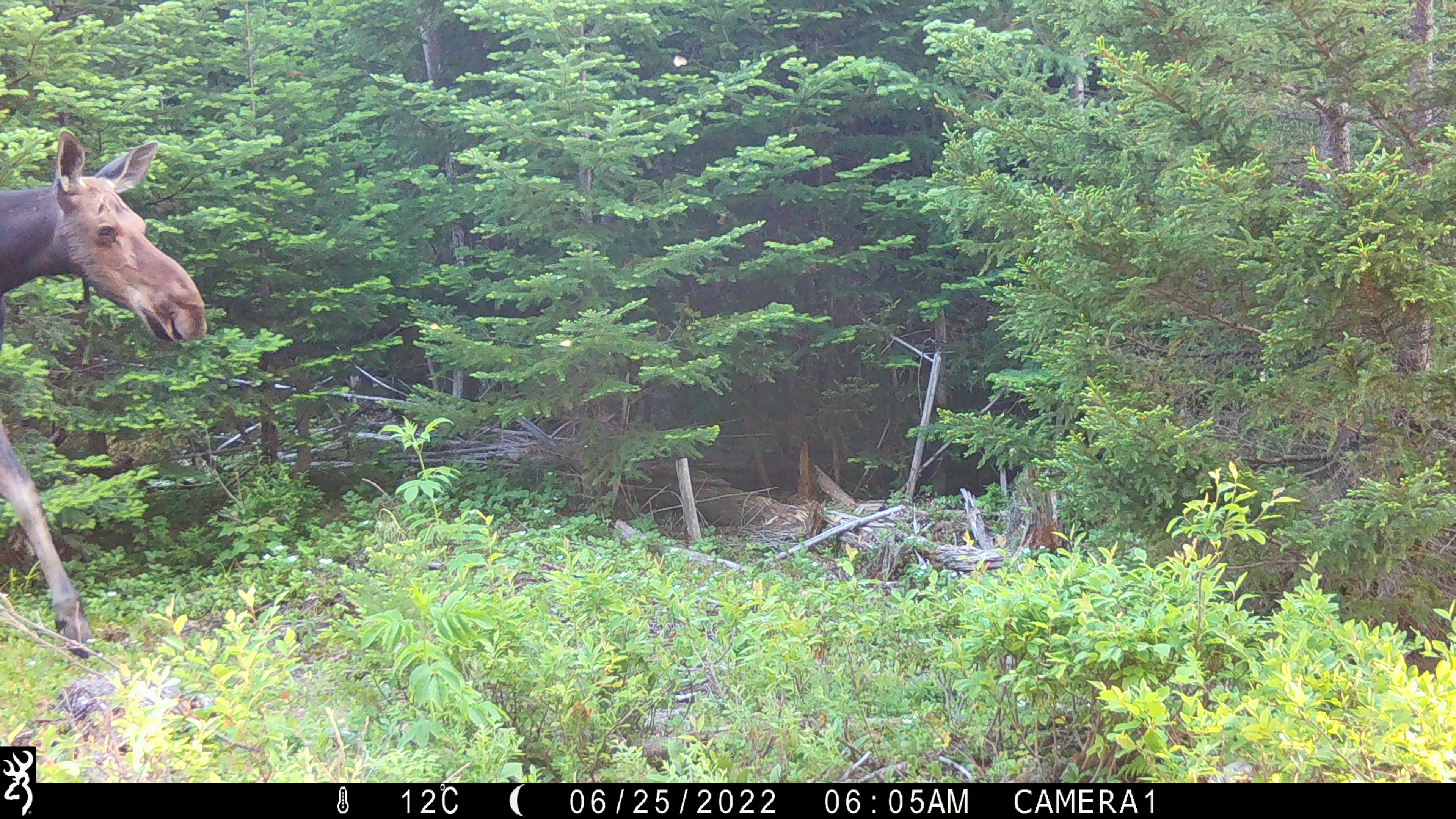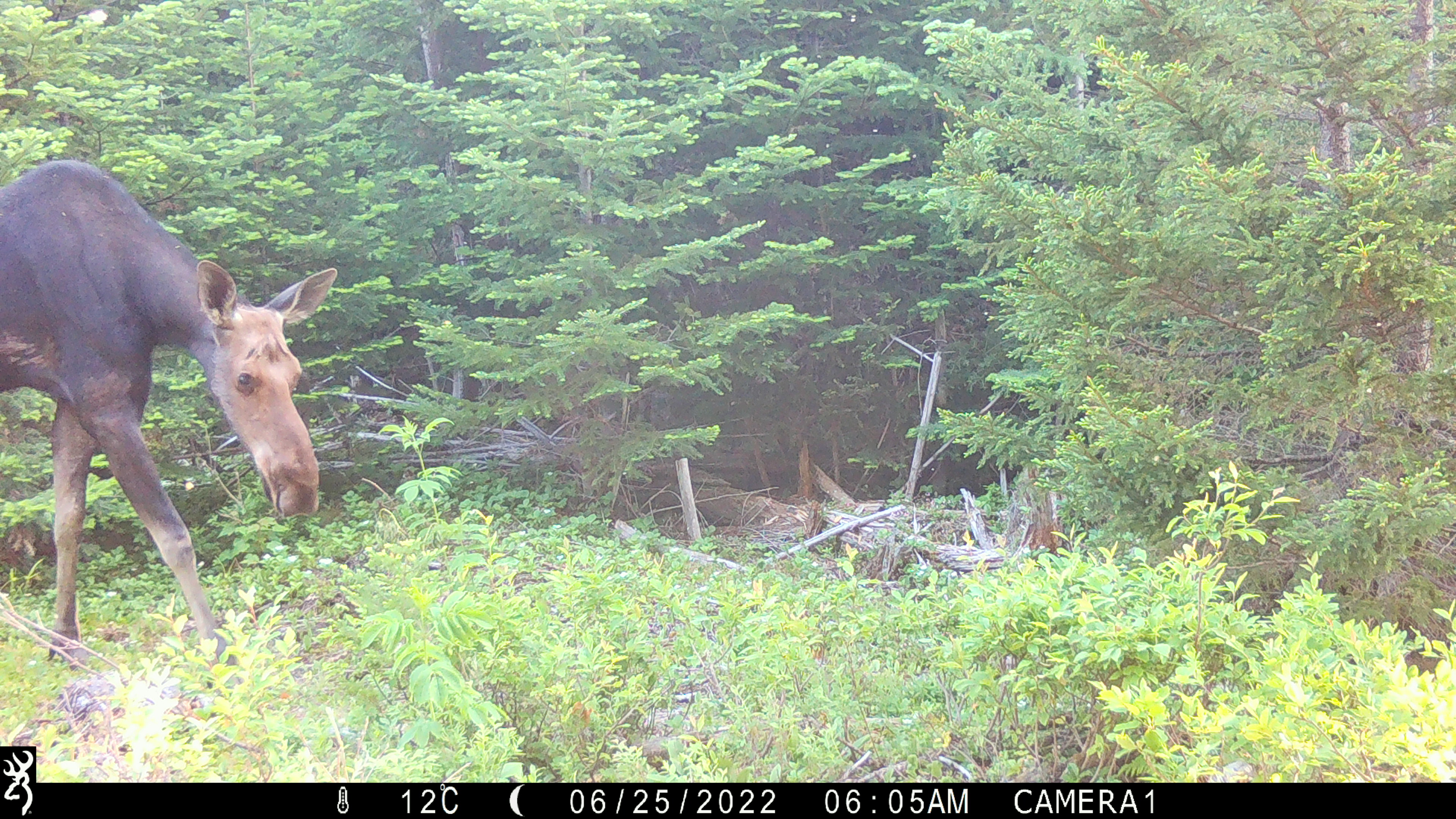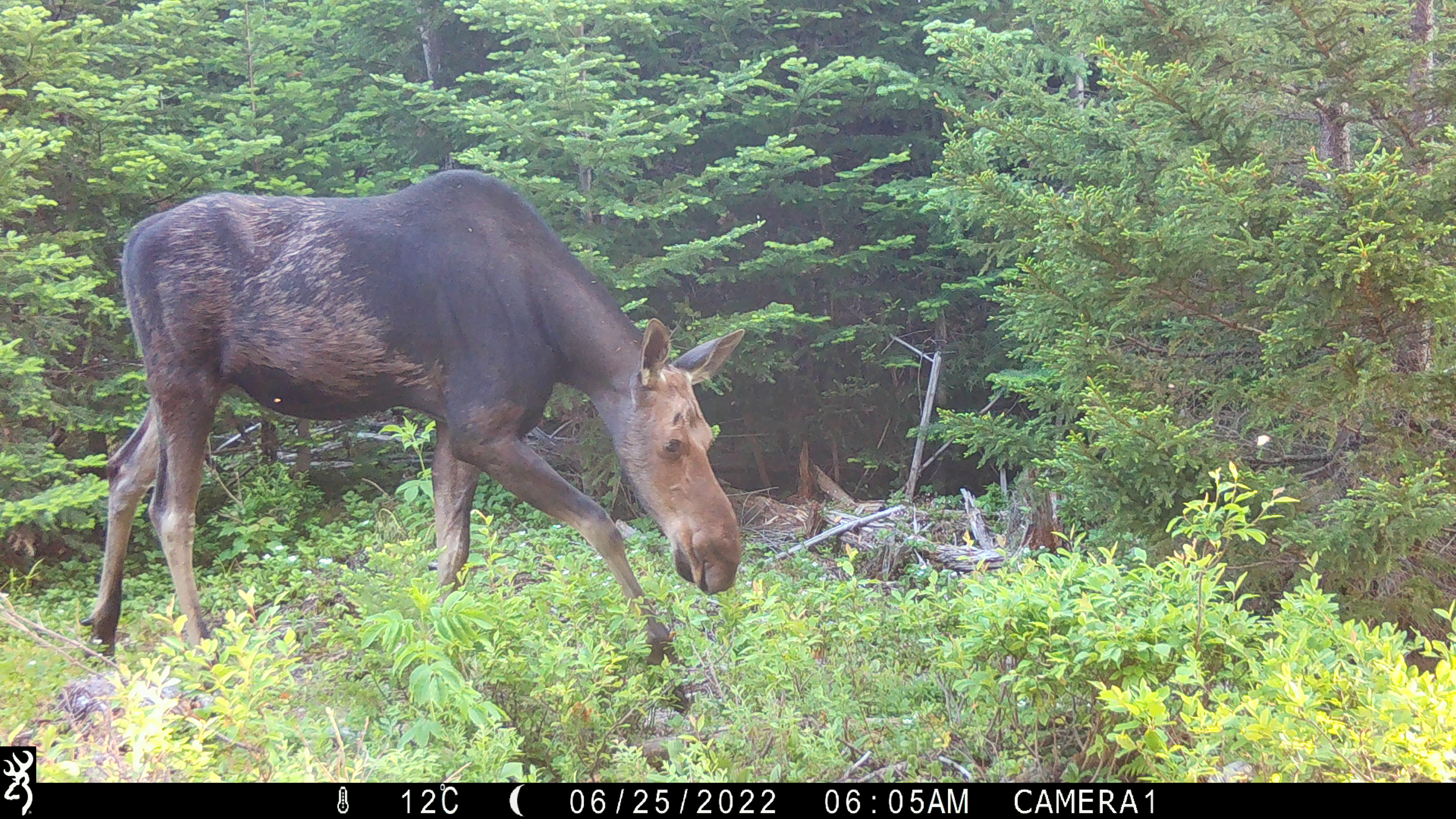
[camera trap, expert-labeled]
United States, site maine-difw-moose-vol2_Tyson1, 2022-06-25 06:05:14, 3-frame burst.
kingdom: Animalia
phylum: Chordata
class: Mammalia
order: Artiodactyla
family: Cervidae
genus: Alces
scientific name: Alces alces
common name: moose